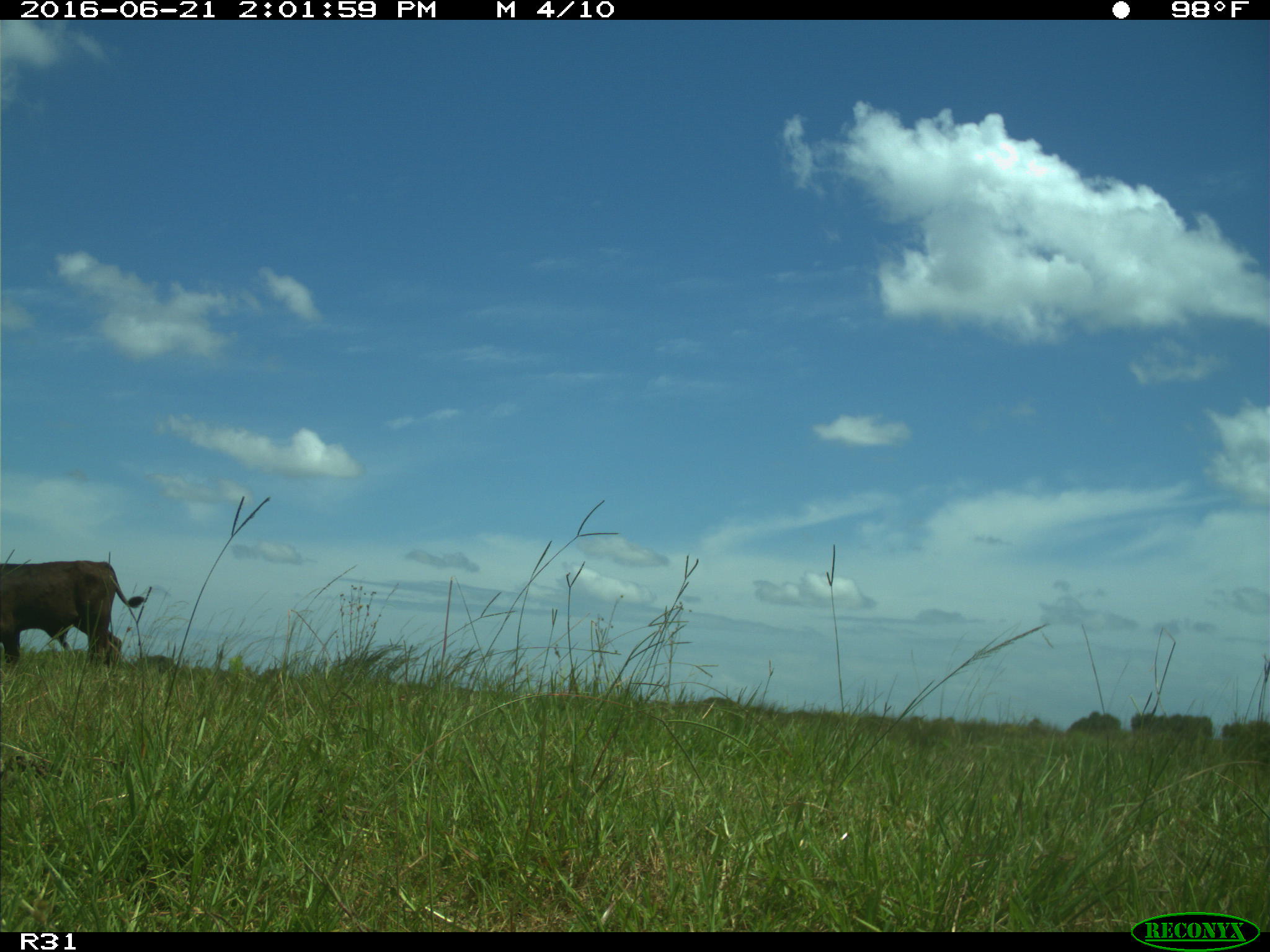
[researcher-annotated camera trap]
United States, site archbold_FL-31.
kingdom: Animalia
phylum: Chordata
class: Mammalia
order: Artiodactyla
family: Bovidae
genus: Bos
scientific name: Bos taurus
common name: domestic cow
Bos taurus (domestic cow).